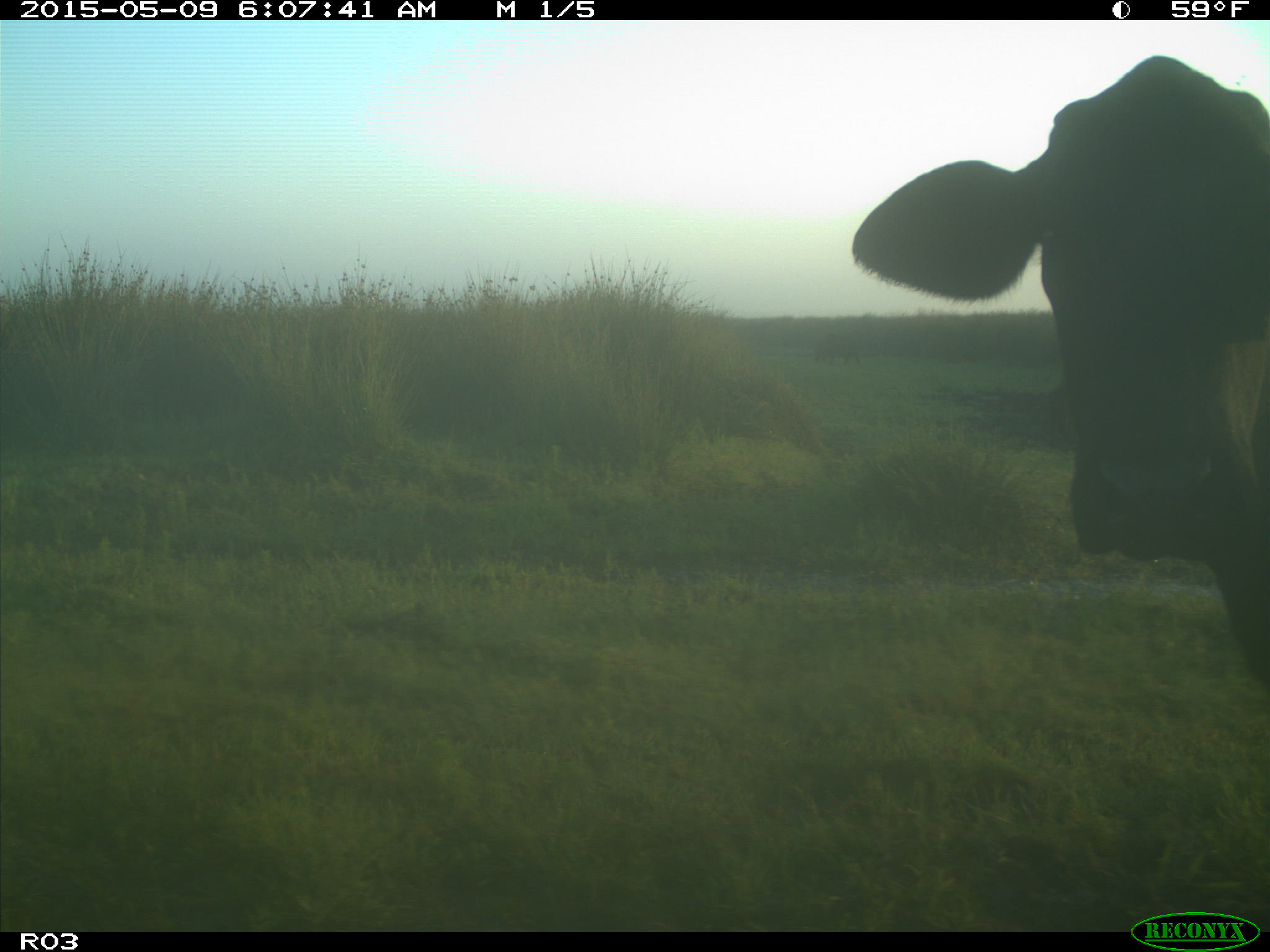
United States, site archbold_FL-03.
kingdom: Animalia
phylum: Chordata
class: Mammalia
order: Artiodactyla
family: Bovidae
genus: Bos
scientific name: Bos taurus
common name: domestic cow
Bos taurus (domestic cow).